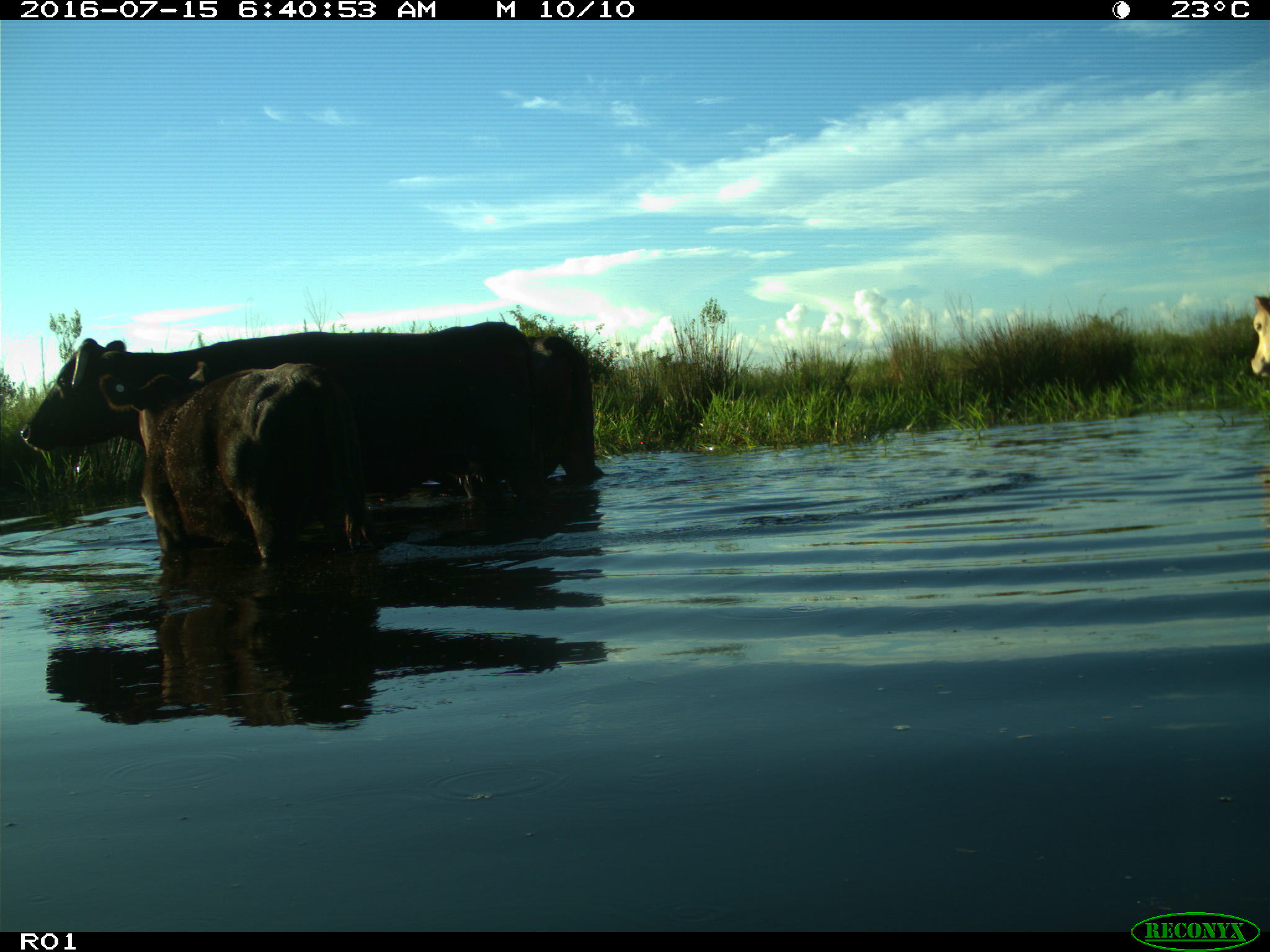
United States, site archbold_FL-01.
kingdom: Animalia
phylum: Chordata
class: Mammalia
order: Artiodactyla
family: Bovidae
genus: Bos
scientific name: Bos taurus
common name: domestic cow